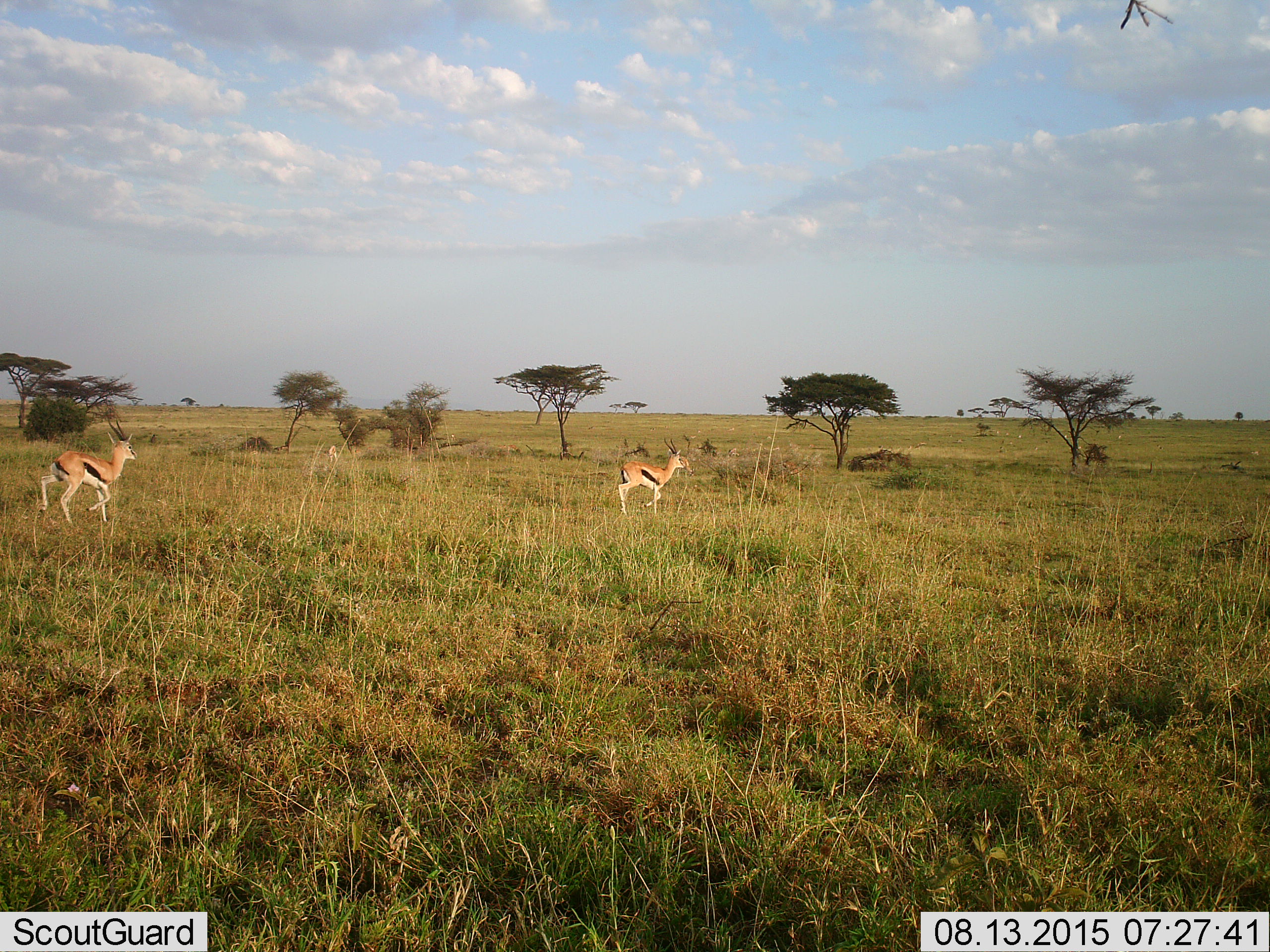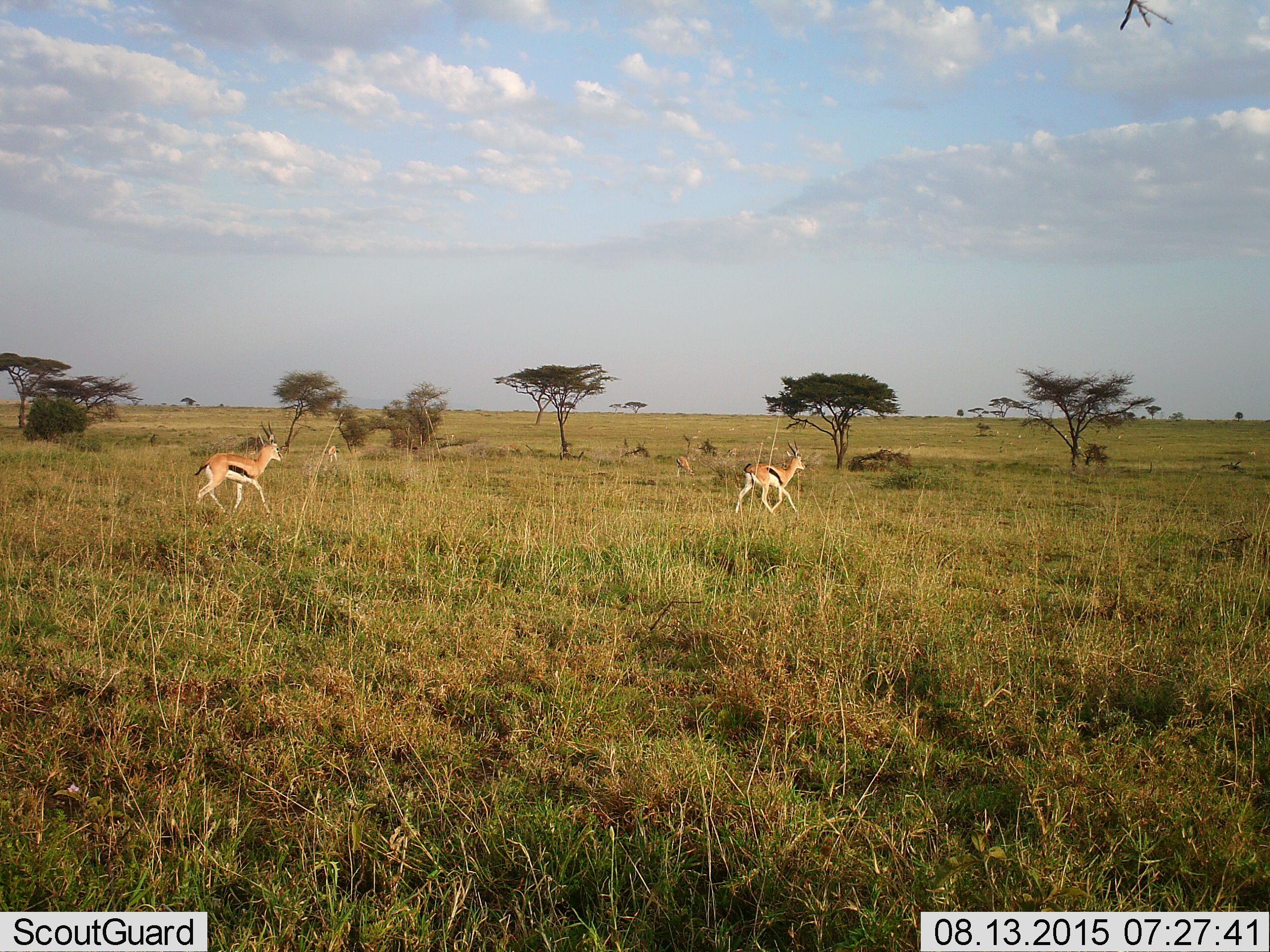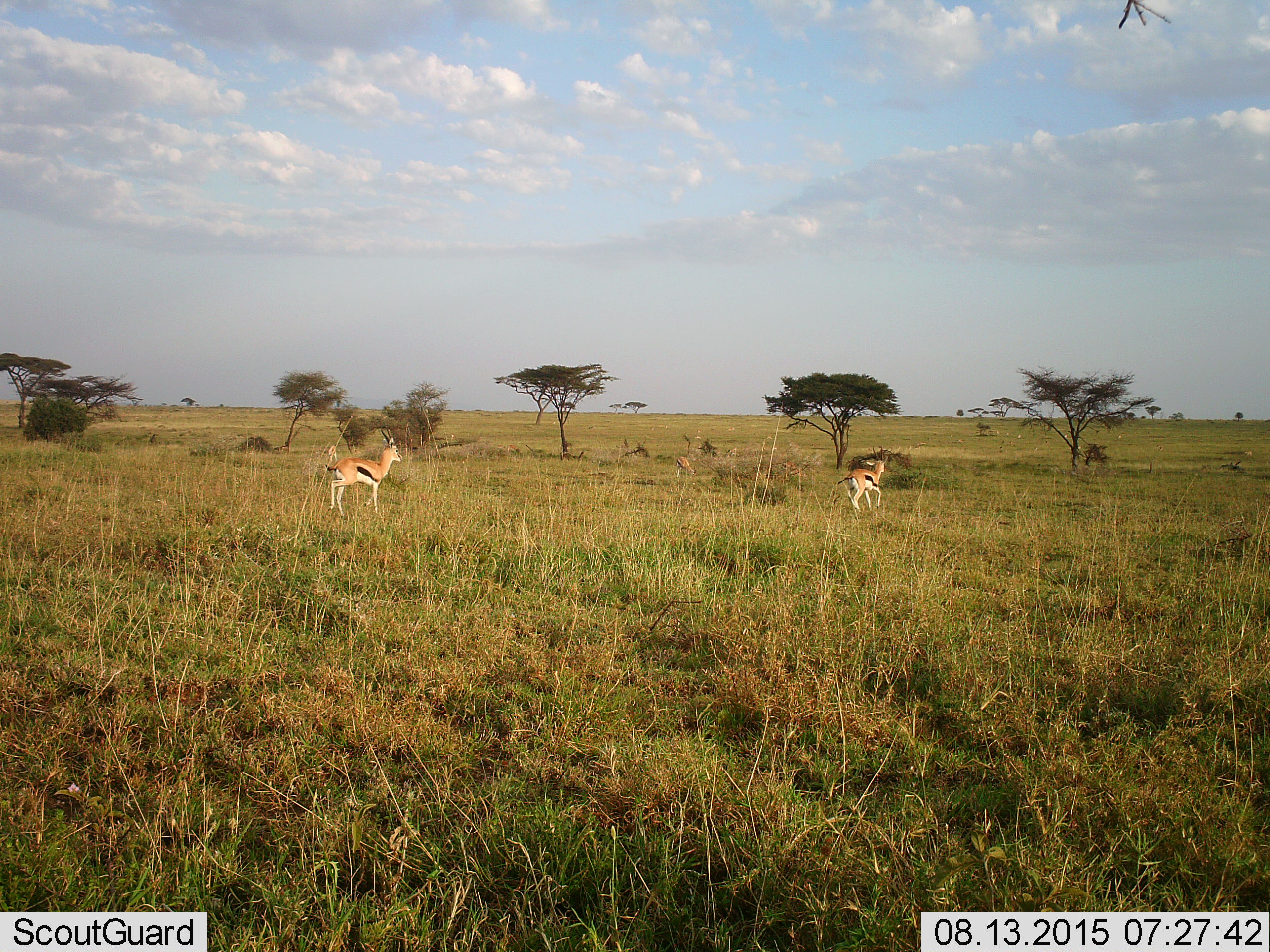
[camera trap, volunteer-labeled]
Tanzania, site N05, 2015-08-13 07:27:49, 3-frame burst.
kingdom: Animalia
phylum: Chordata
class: Mammalia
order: Artiodactyla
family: Bovidae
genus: Eudorcas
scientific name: Eudorcas thomsonii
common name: thomson's gazelle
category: gazellethomsons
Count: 3.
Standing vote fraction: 20%.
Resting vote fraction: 0%.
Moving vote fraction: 100%.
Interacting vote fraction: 0%.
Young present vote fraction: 20%.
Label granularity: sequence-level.